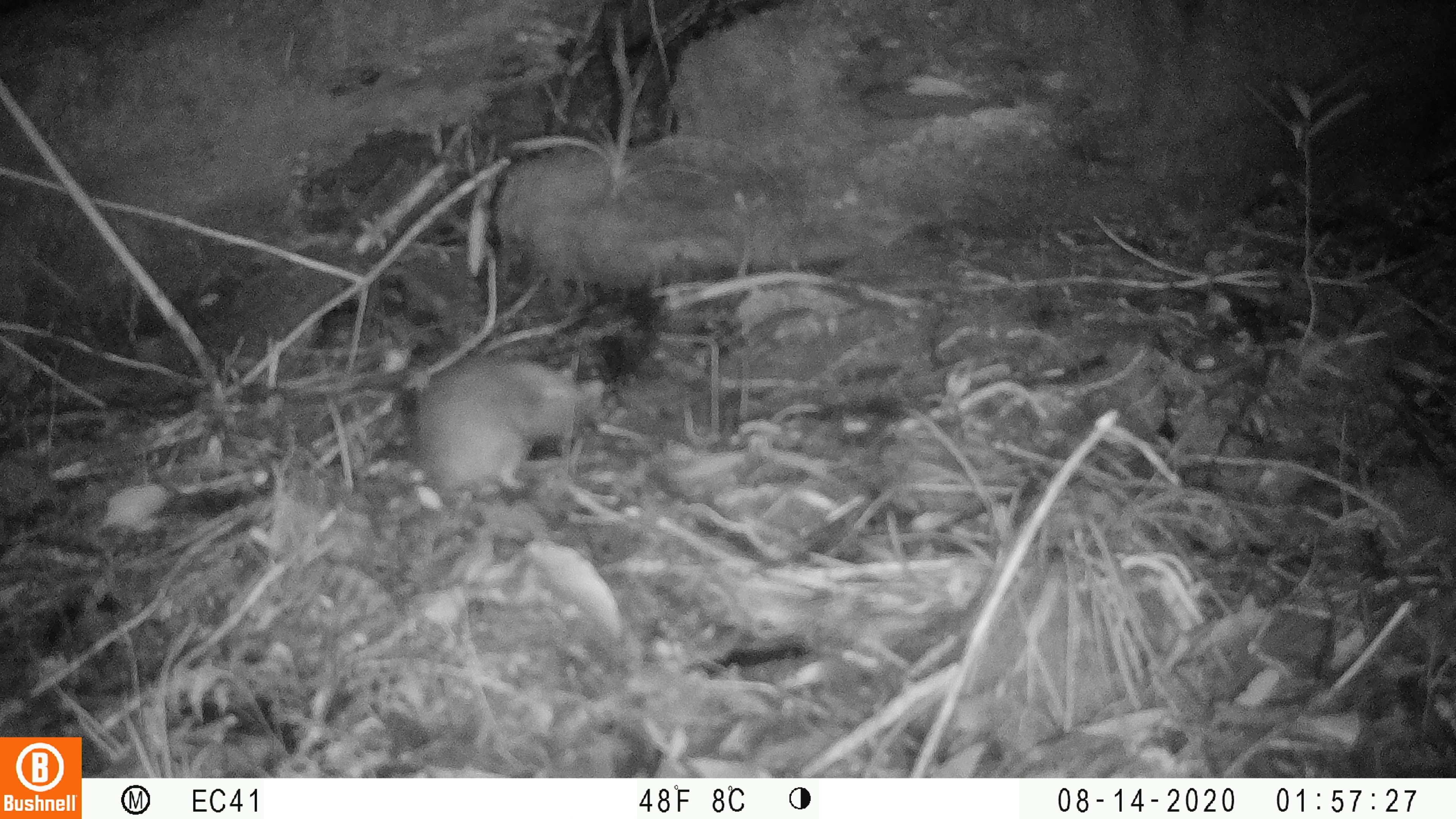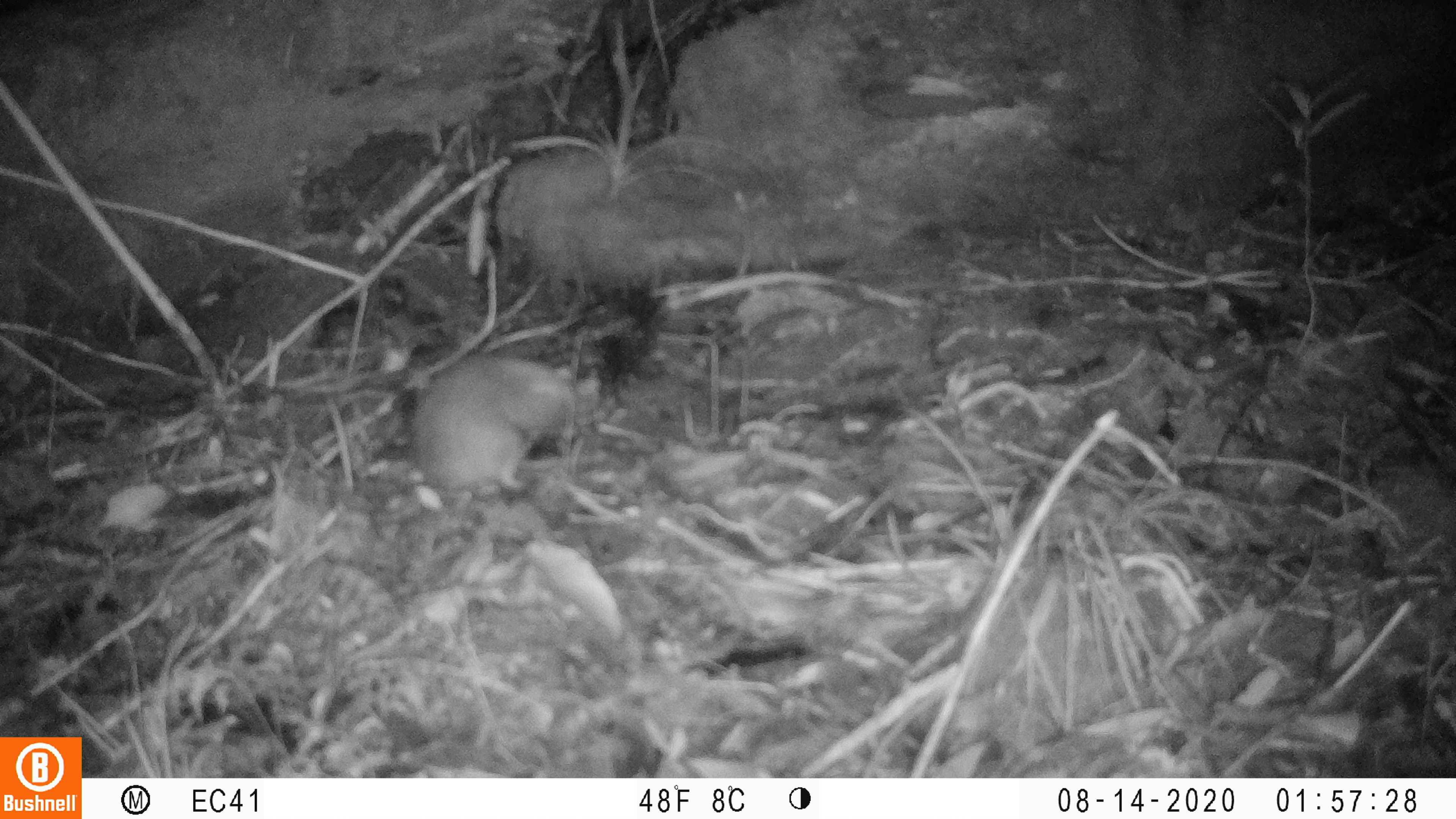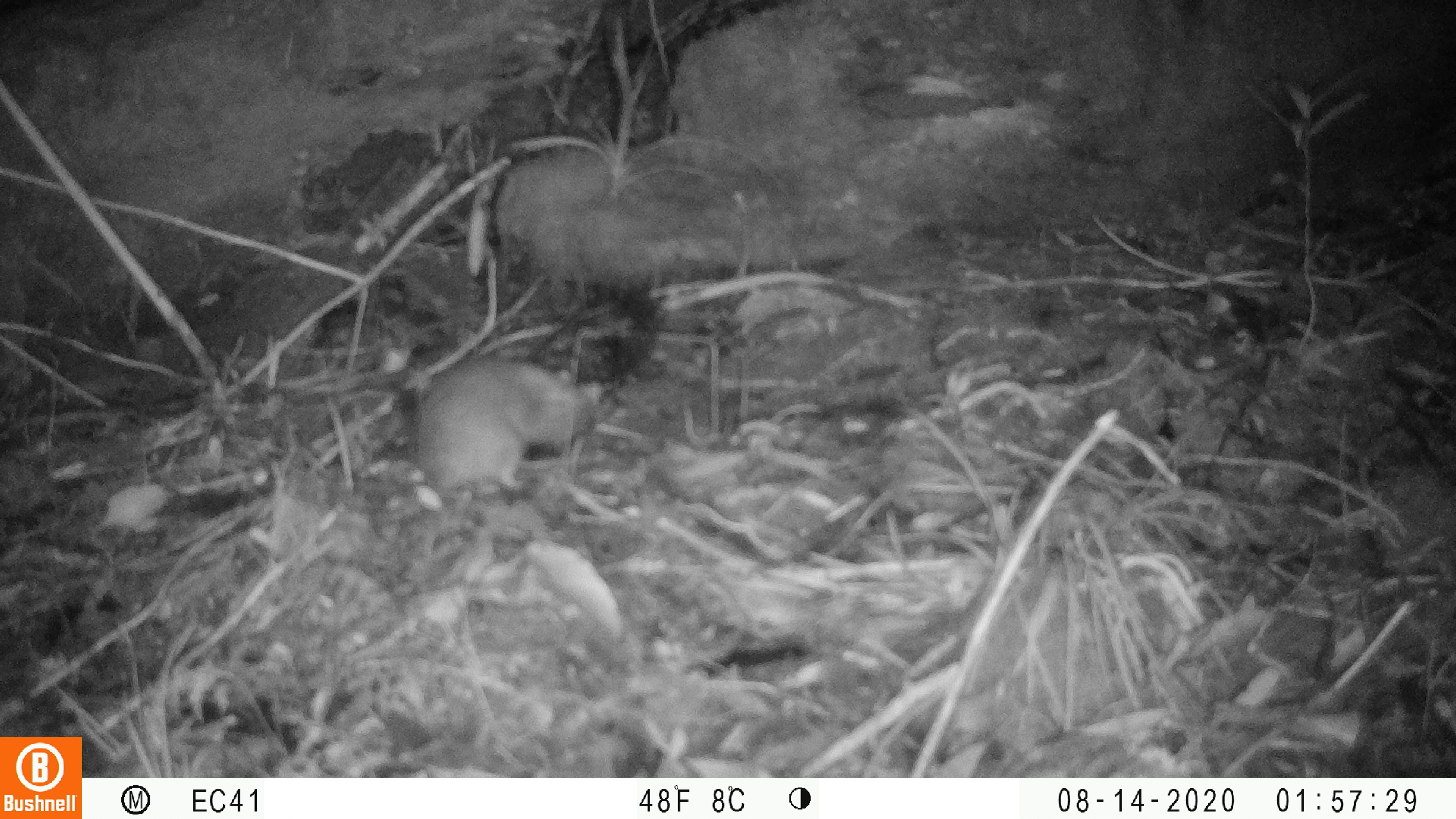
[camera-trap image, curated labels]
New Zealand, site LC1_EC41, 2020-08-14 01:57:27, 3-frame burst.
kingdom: Animalia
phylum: Chordata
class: Mammalia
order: Rodentia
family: Muridae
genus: Rattus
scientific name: Rattus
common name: rat